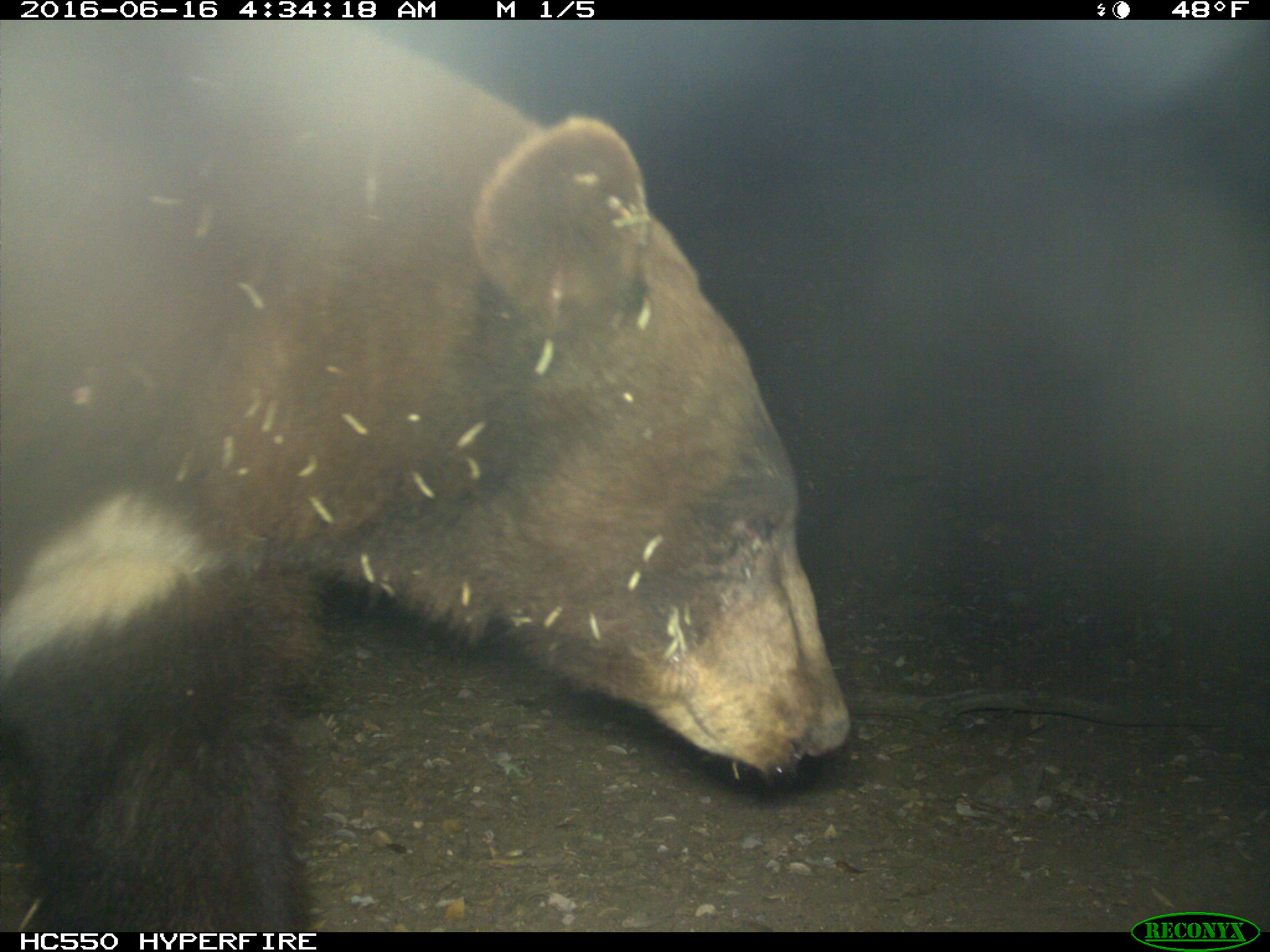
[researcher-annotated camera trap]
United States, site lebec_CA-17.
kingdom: Animalia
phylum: Chordata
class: Mammalia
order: Carnivora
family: Ursidae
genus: Ursus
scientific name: Ursus americanus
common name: american black bear